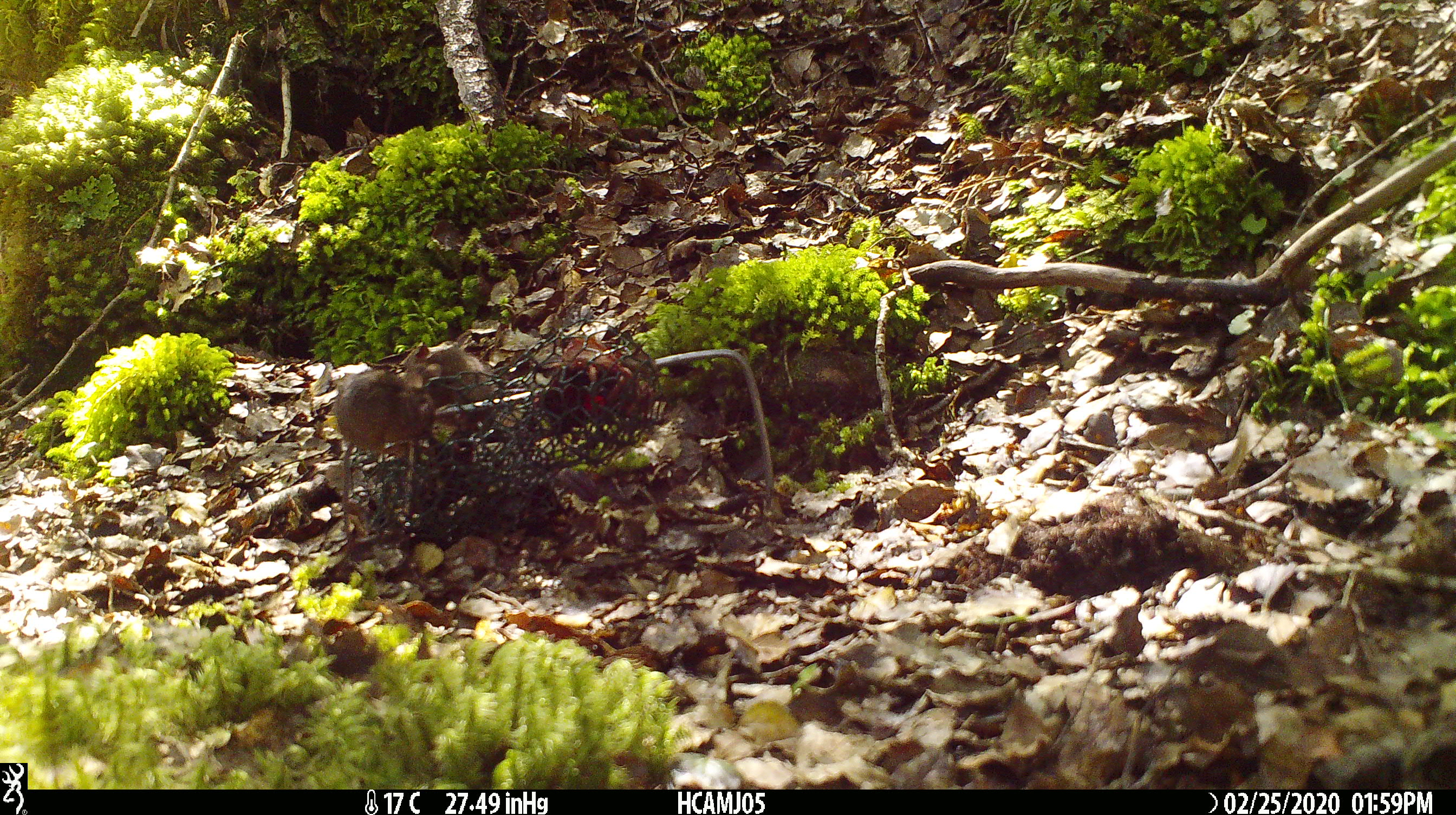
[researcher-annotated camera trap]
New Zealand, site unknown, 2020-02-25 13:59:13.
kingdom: Animalia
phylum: Chordata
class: Mammalia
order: Rodentia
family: Muridae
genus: Mus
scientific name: Mus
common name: mouse